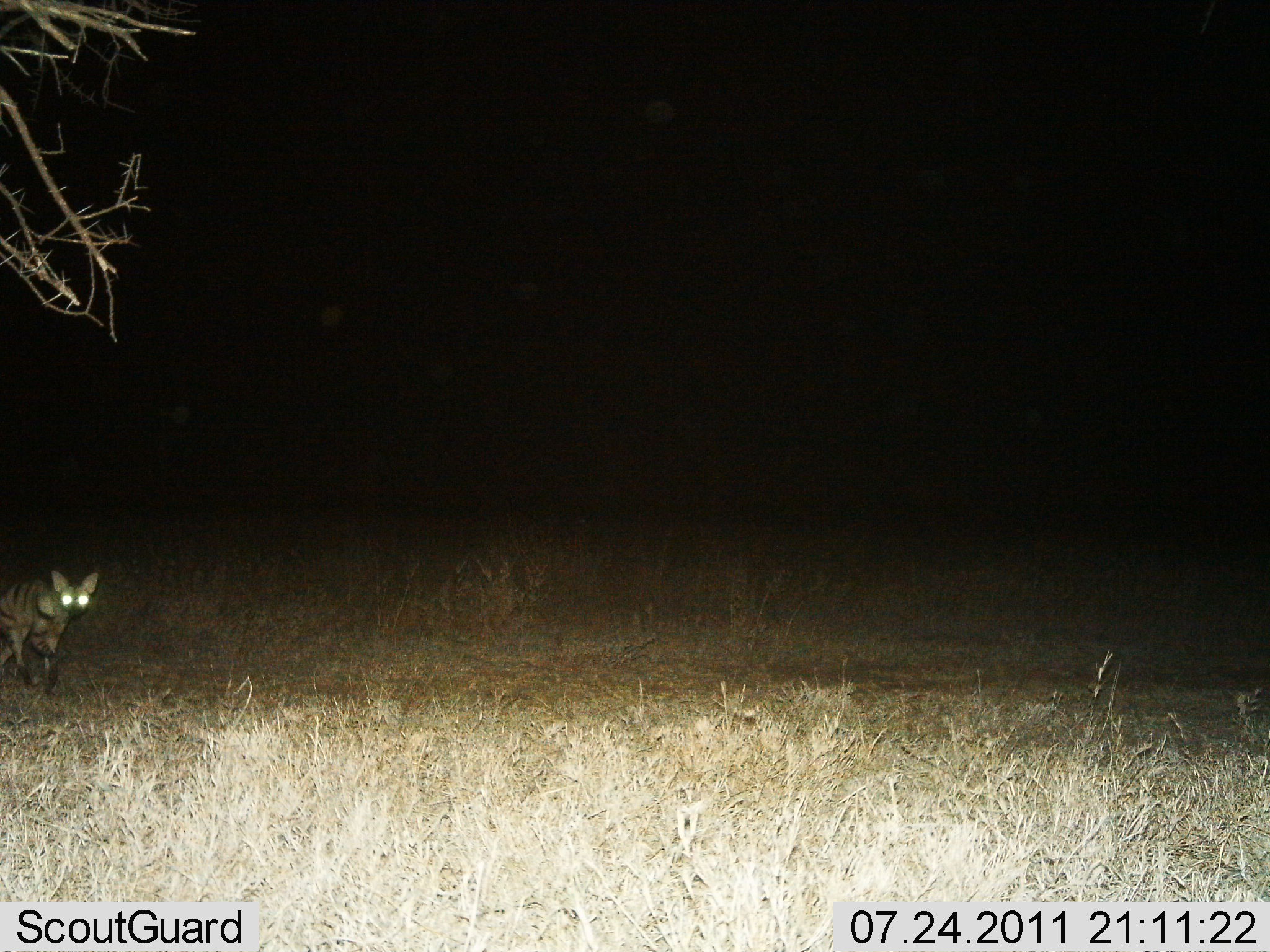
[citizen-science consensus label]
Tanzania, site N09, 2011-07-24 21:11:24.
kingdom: Animalia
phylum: Chordata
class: Mammalia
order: Carnivora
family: Hyaenidae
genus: Proteles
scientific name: Proteles cristatus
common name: aardwolf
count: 1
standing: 10%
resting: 0%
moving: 90%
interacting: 0%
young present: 0%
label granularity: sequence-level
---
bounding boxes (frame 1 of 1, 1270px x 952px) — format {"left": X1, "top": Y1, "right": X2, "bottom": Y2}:
animal: {"left": 0, "top": 562, "right": 99, "bottom": 699}